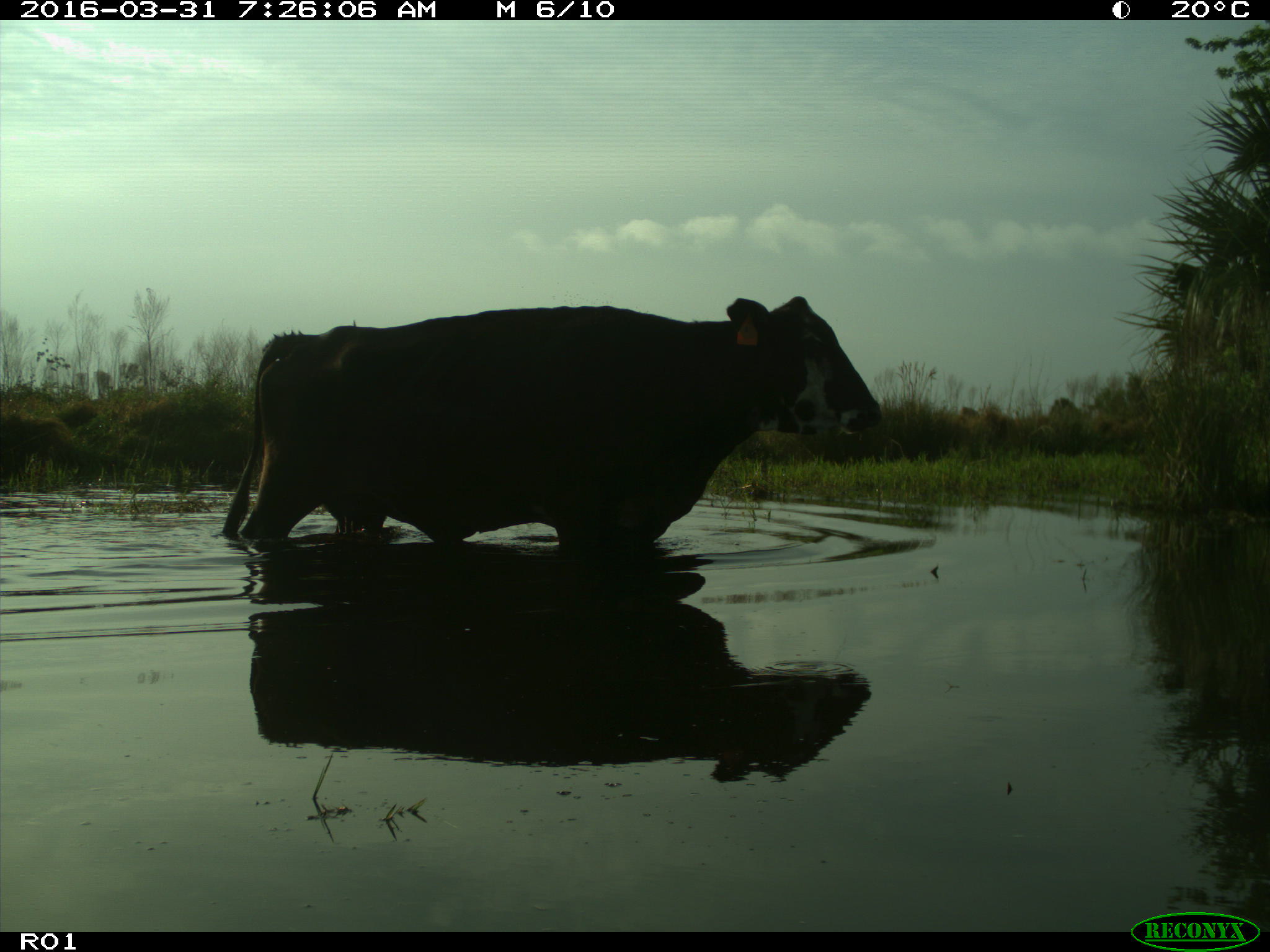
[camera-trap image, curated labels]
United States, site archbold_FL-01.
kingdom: Animalia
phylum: Chordata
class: Mammalia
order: Artiodactyla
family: Bovidae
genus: Bos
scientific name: Bos taurus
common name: domestic cow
Bos taurus (domestic cow).